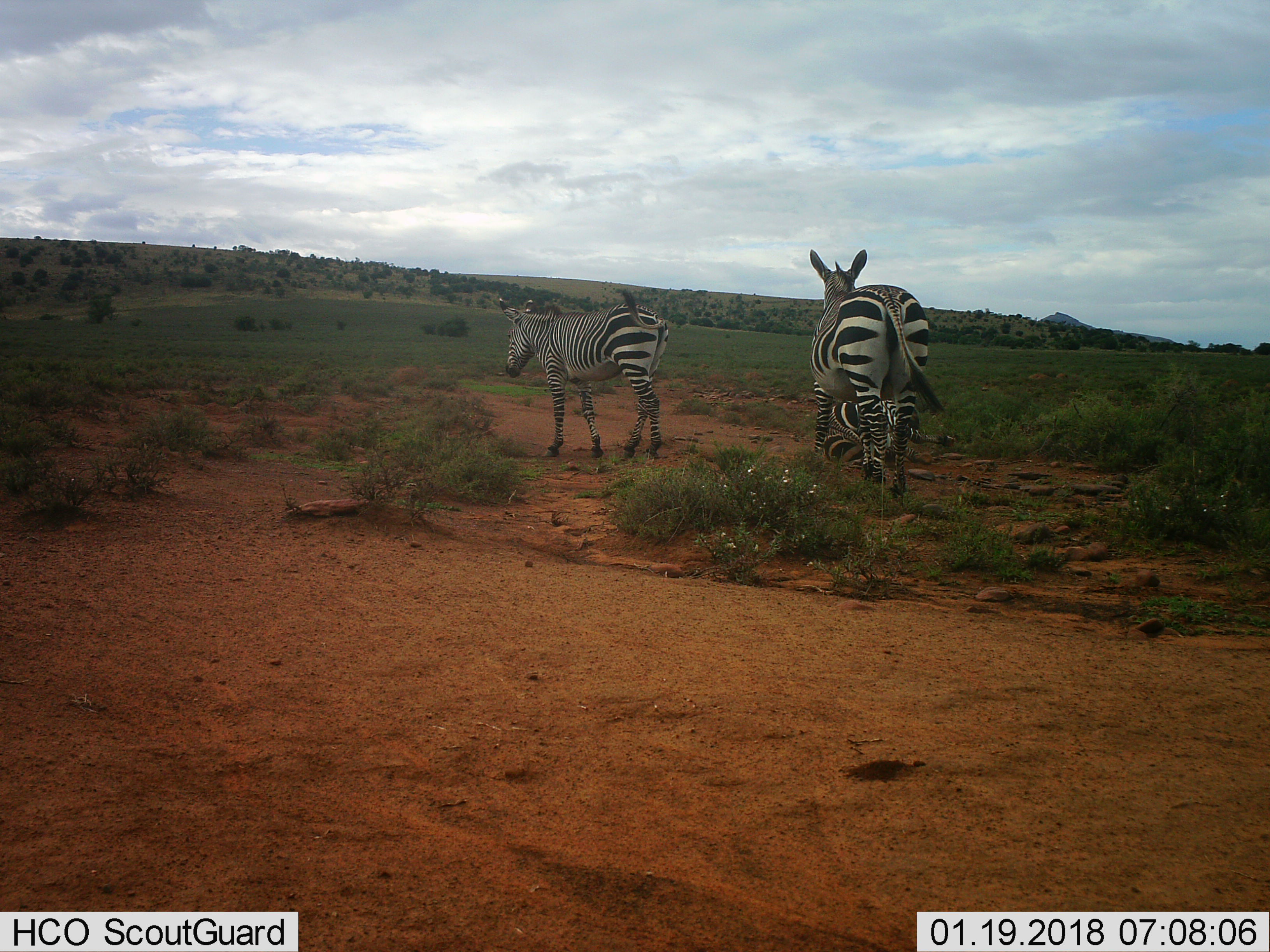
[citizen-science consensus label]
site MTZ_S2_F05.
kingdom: Animalia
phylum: Chordata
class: Mammalia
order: Perissodactyla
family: Equidae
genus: Equus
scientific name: Equus zebra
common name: mountain zebra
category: zebramountain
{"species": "zebramountain (mountain zebra) (Equus zebra)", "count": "2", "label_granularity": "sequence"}